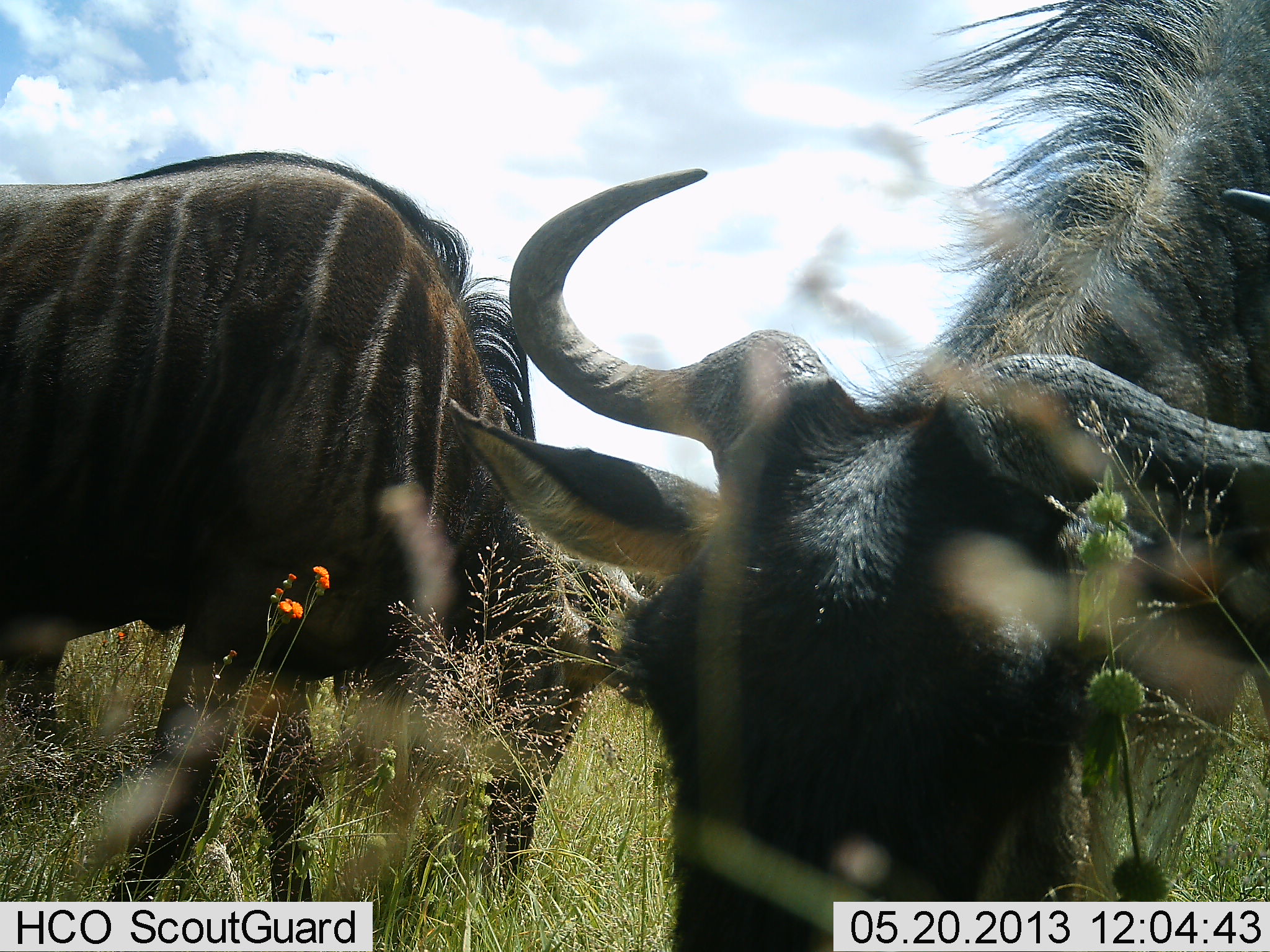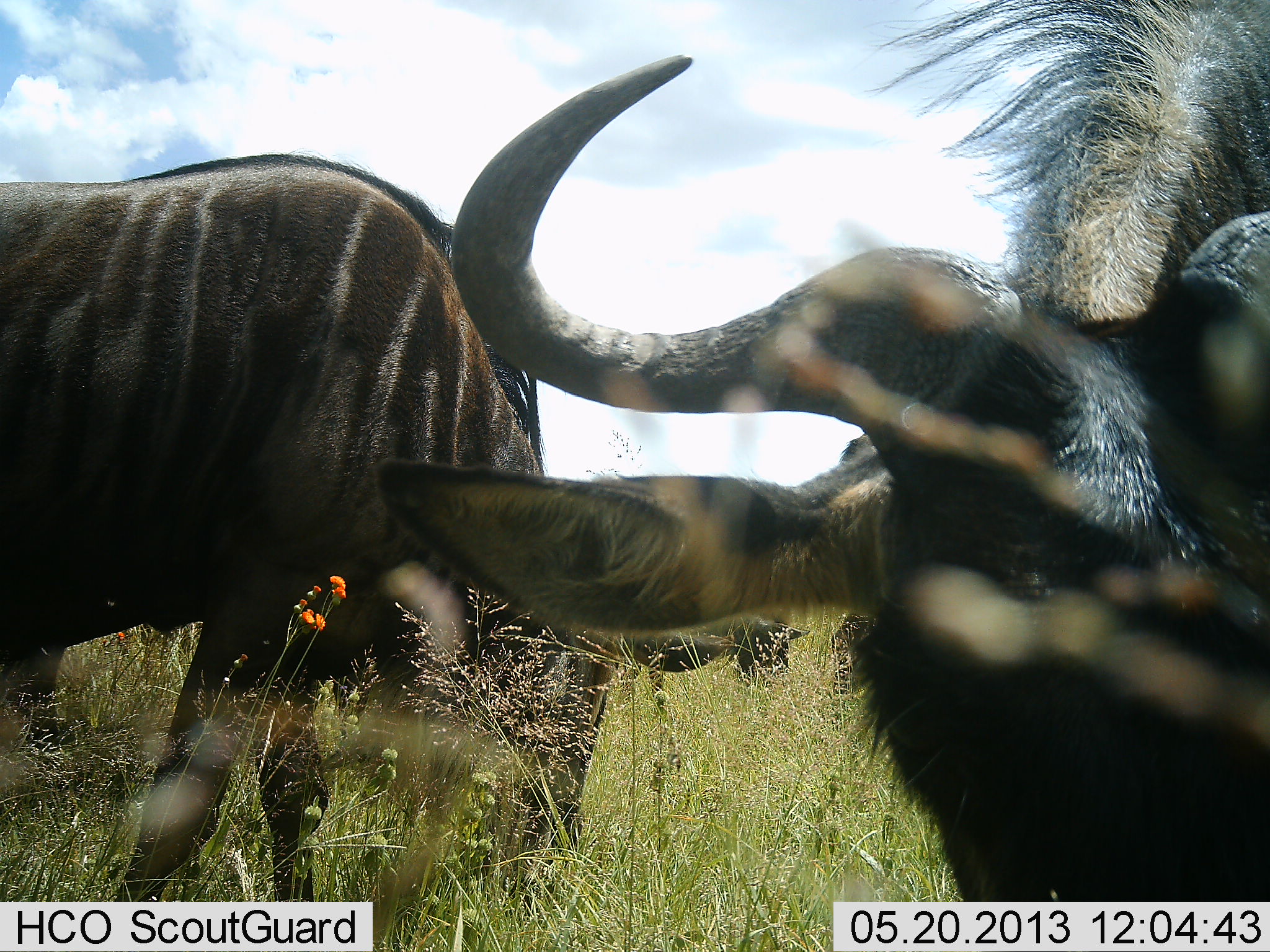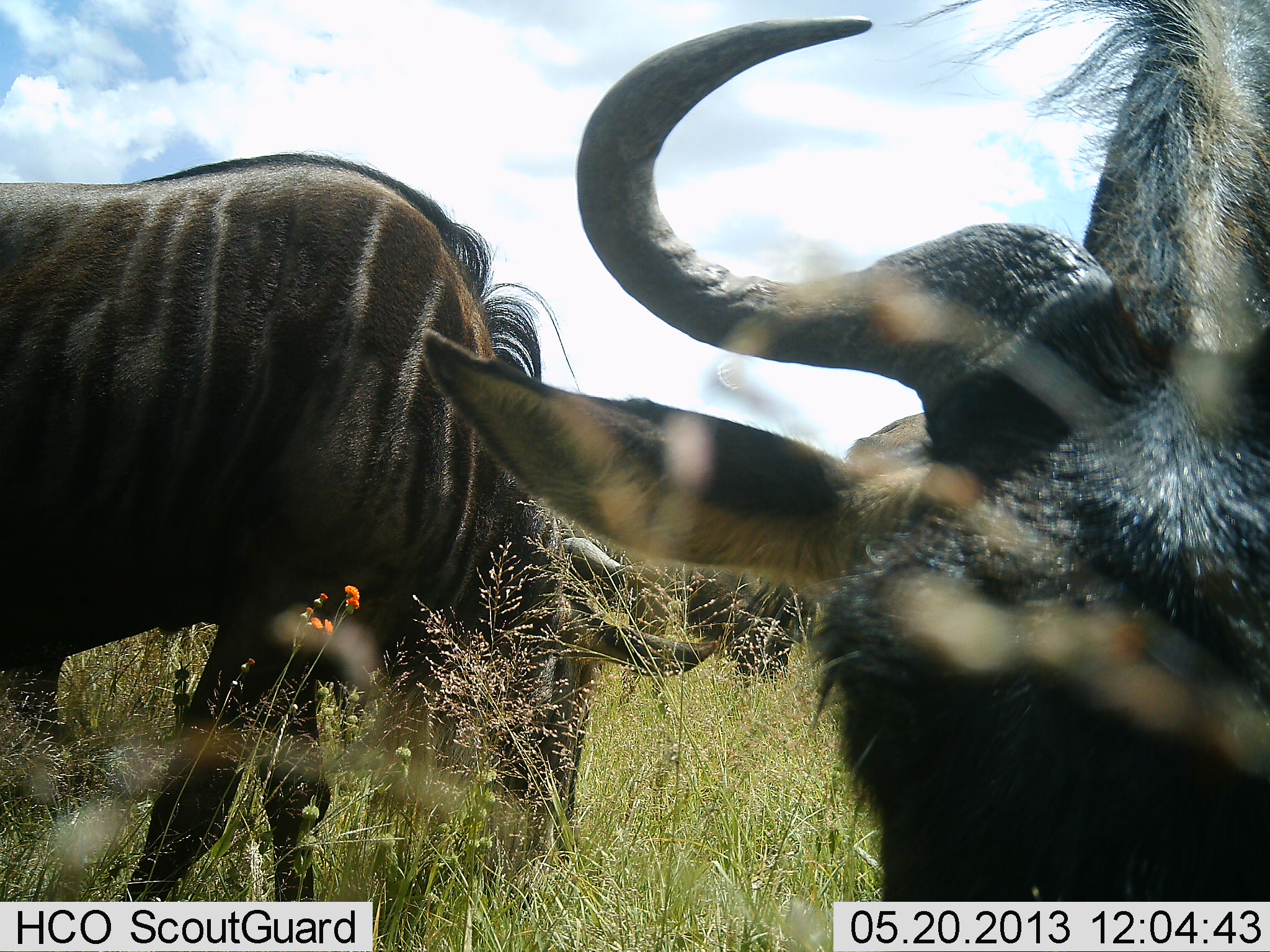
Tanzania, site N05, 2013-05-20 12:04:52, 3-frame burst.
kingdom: Animalia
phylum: Chordata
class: Mammalia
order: Artiodactyla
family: Bovidae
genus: Connochaetes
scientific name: Connochaetes taurinus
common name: blue wildebeest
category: wildebeest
Wildebeest (blue wildebeest) (Connochaetes taurinus), count 3. Behavior (volunteer vote fractions): standing 20%, resting 0%, moving 0%, interacting 0%. Young present (vote fraction): 0%. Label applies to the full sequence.